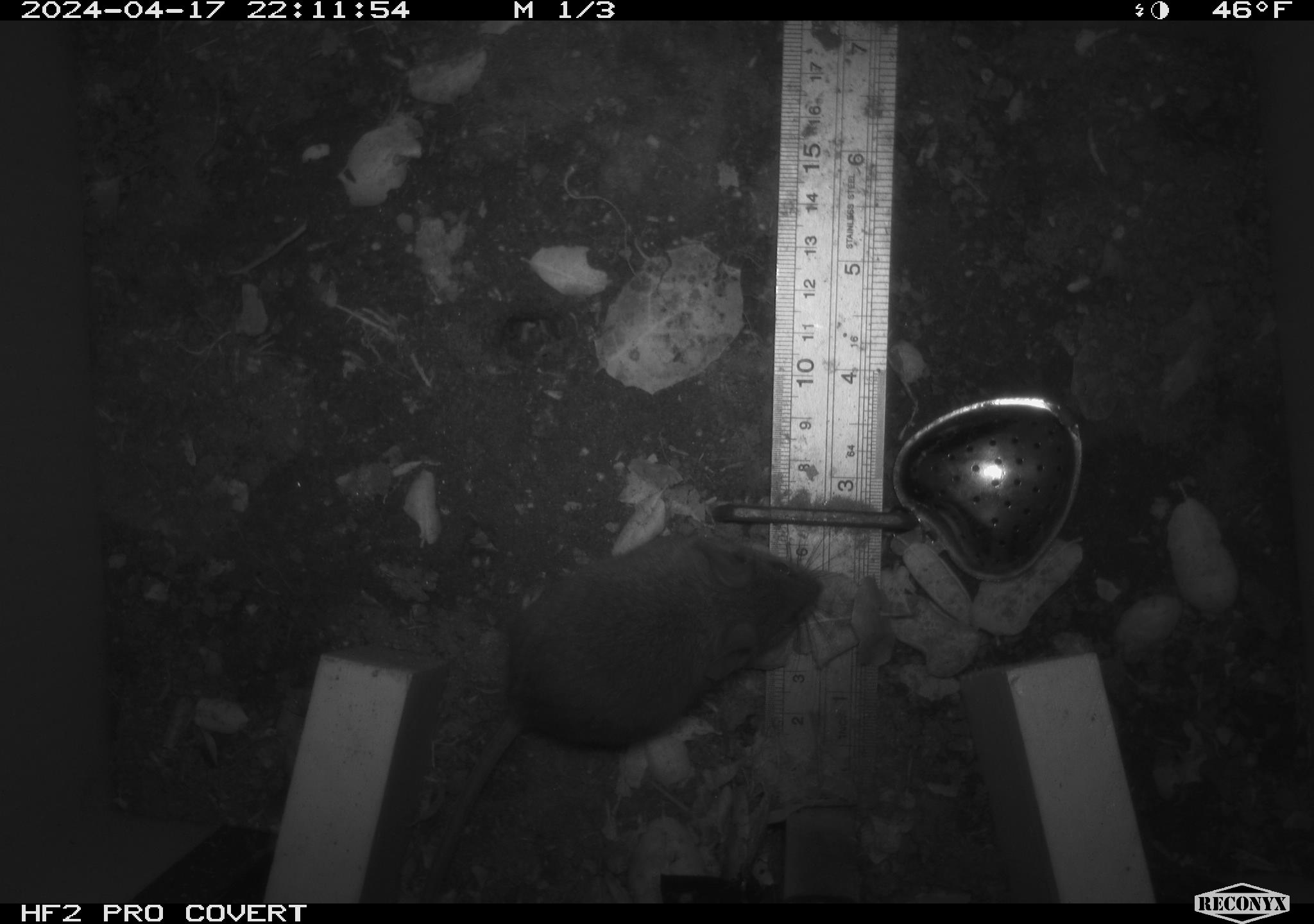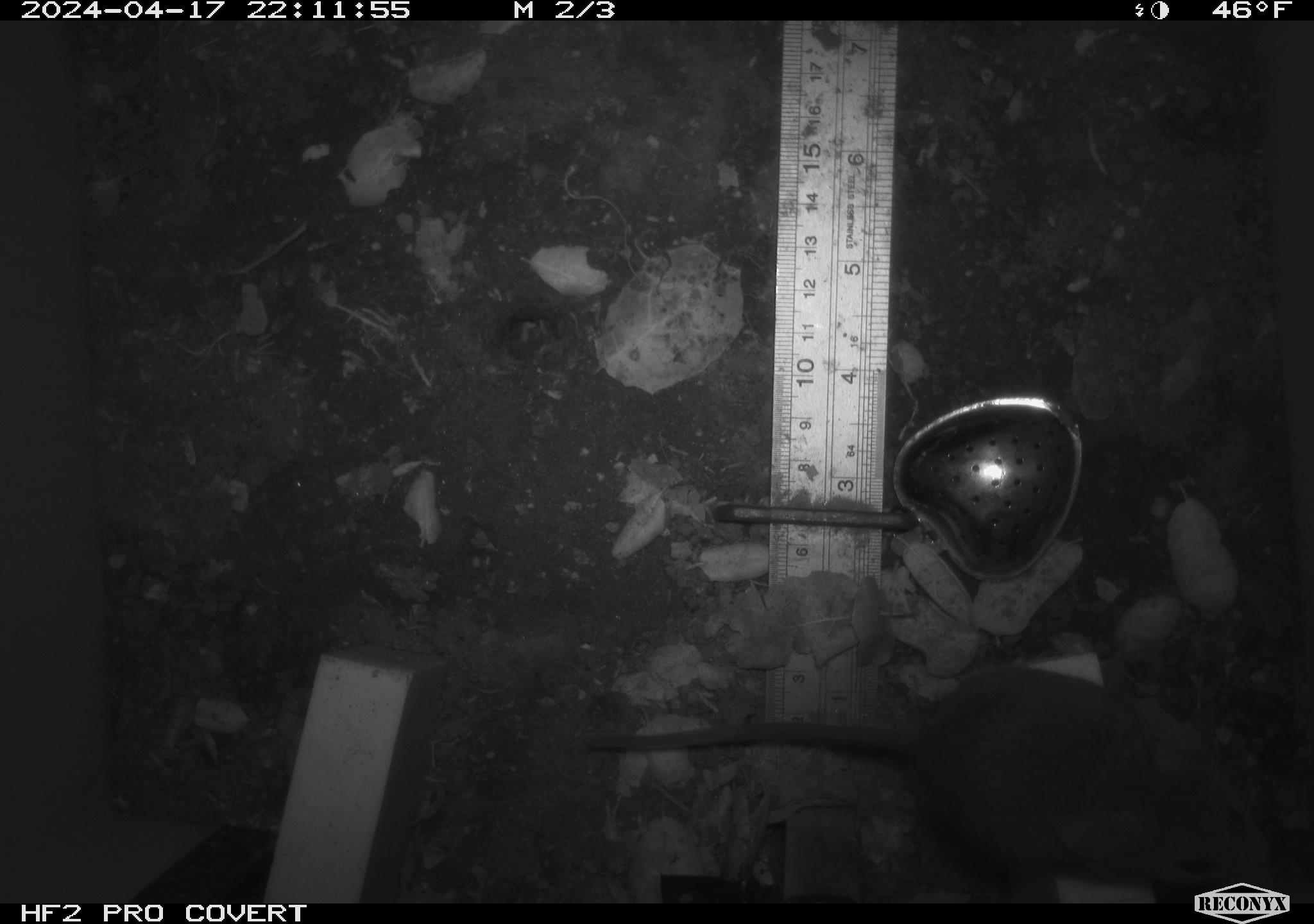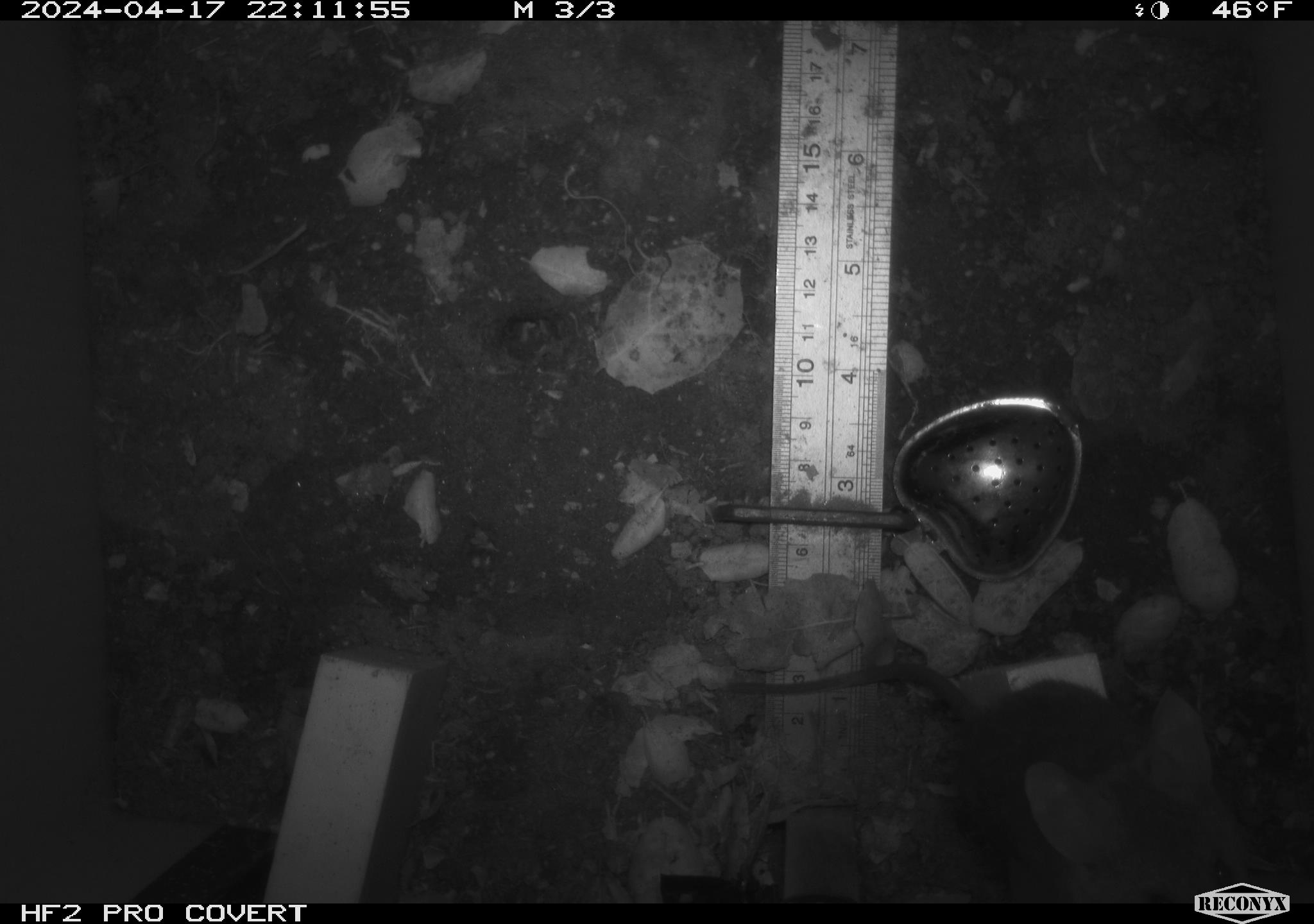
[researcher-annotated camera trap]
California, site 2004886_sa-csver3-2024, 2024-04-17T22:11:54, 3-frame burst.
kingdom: Animalia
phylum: Chordata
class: Mammalia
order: Rodentia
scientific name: Rodentia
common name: rodent